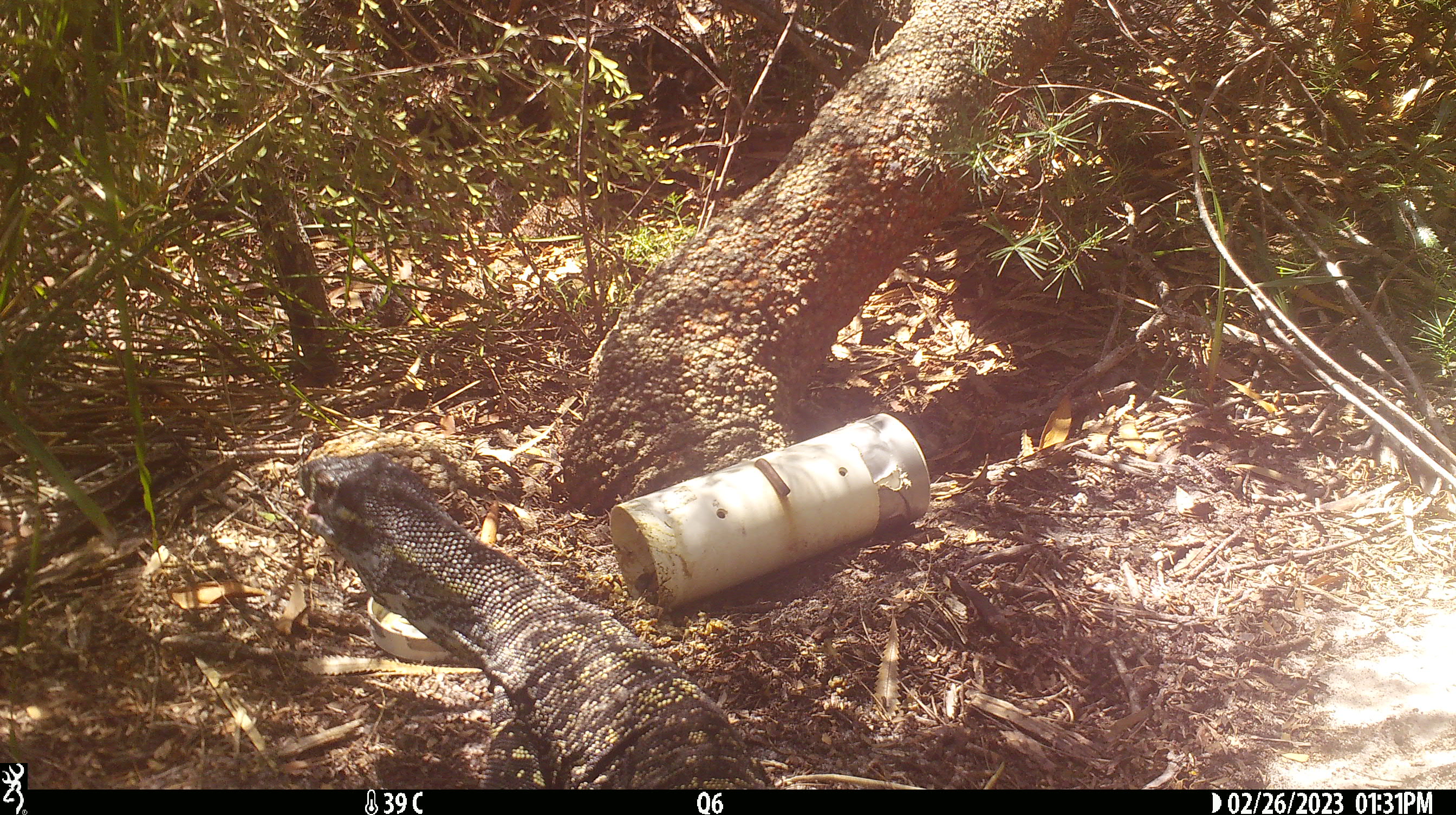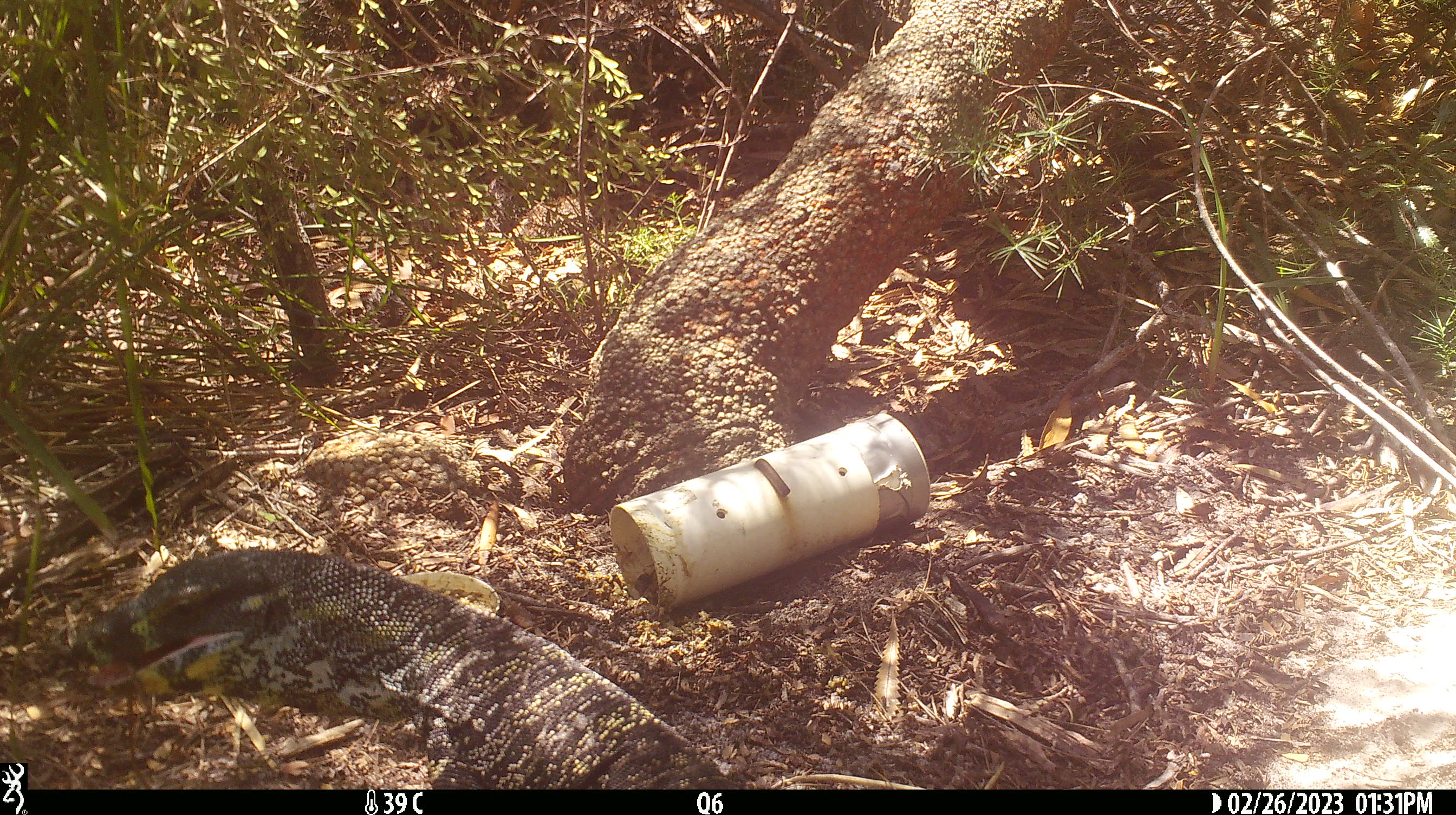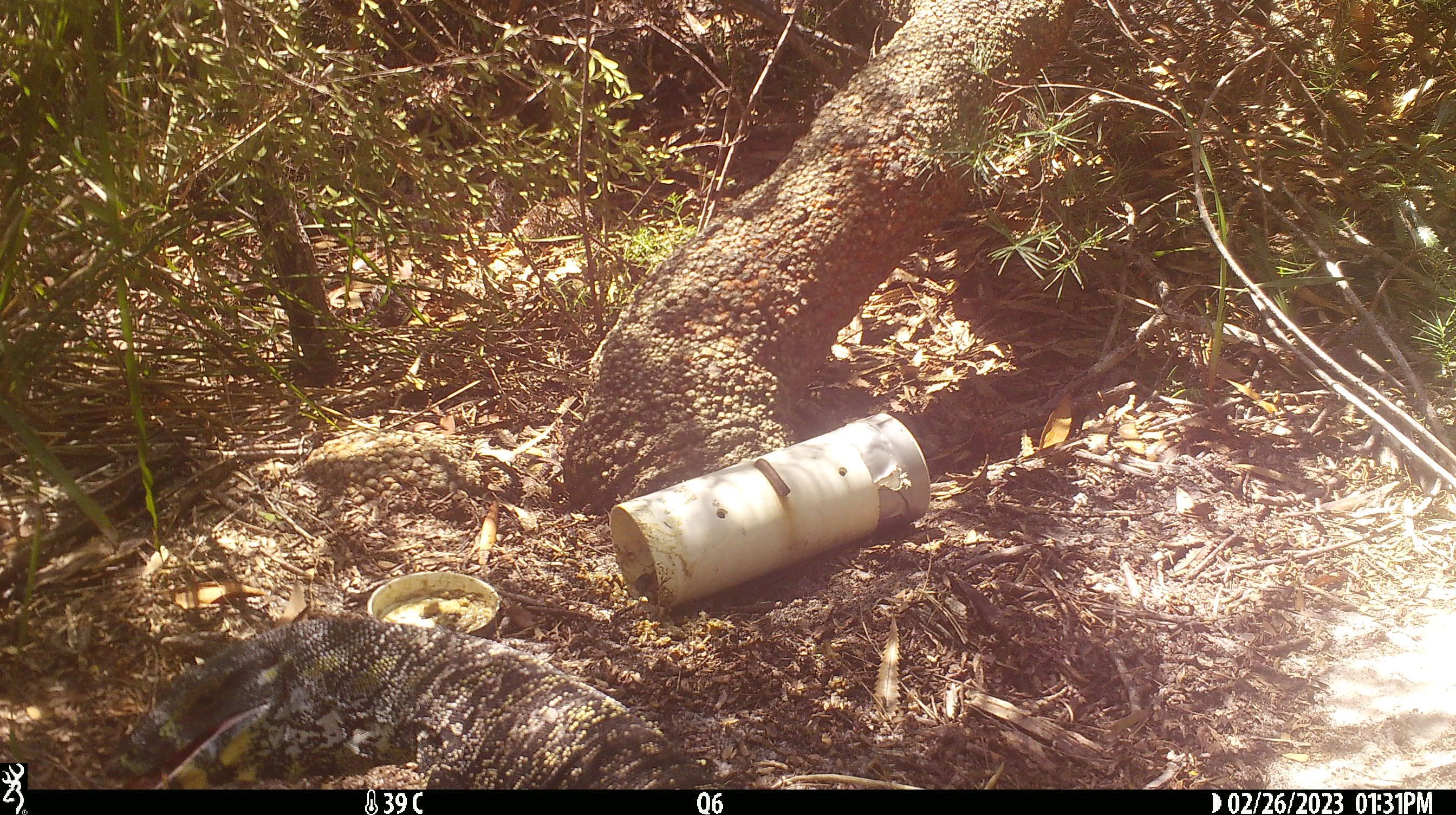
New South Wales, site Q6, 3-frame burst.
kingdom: Animalia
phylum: Chordata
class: Reptilia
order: Squamata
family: Varanidae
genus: Varanus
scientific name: Varanus varius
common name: lace monitor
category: goanna